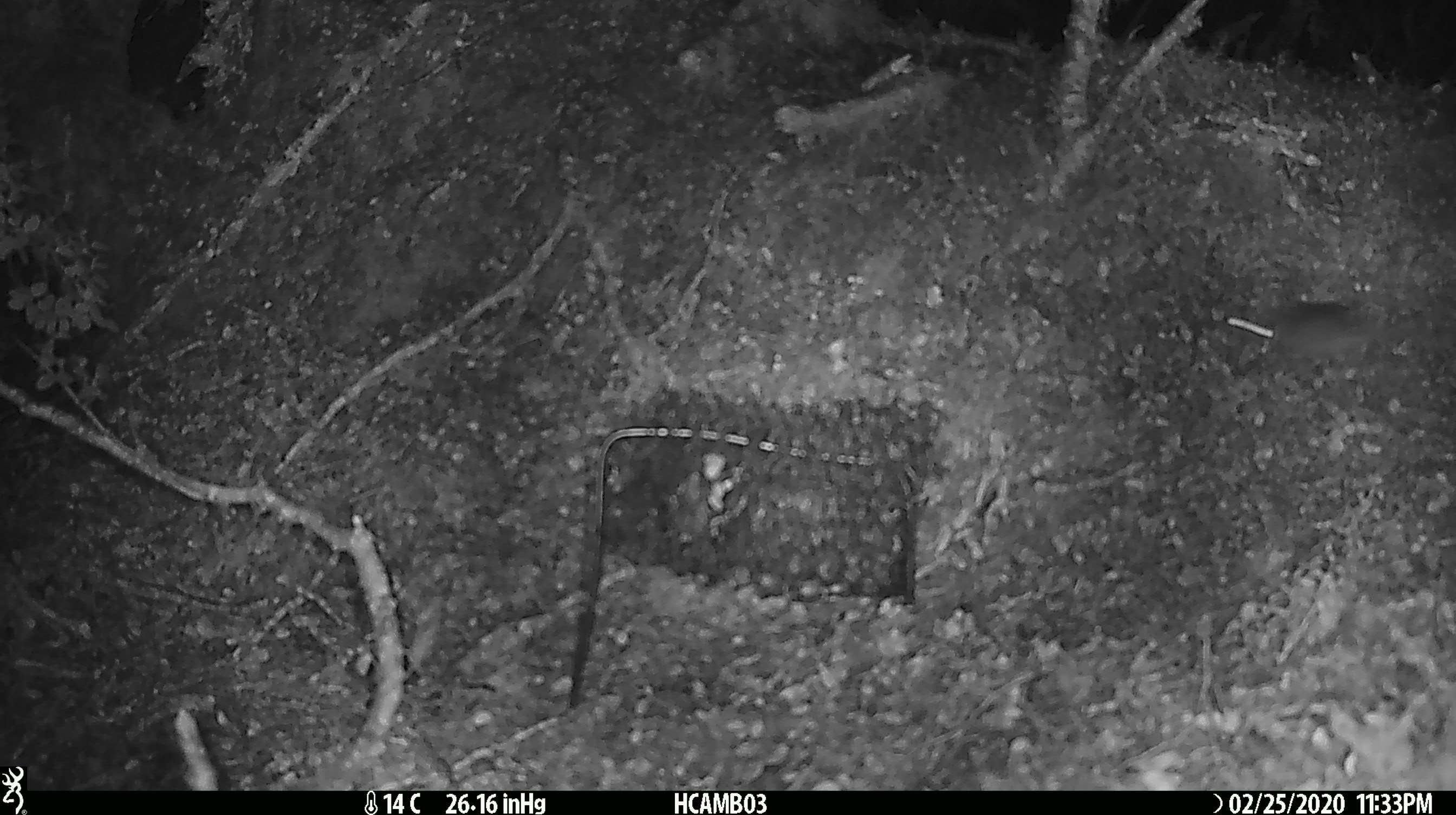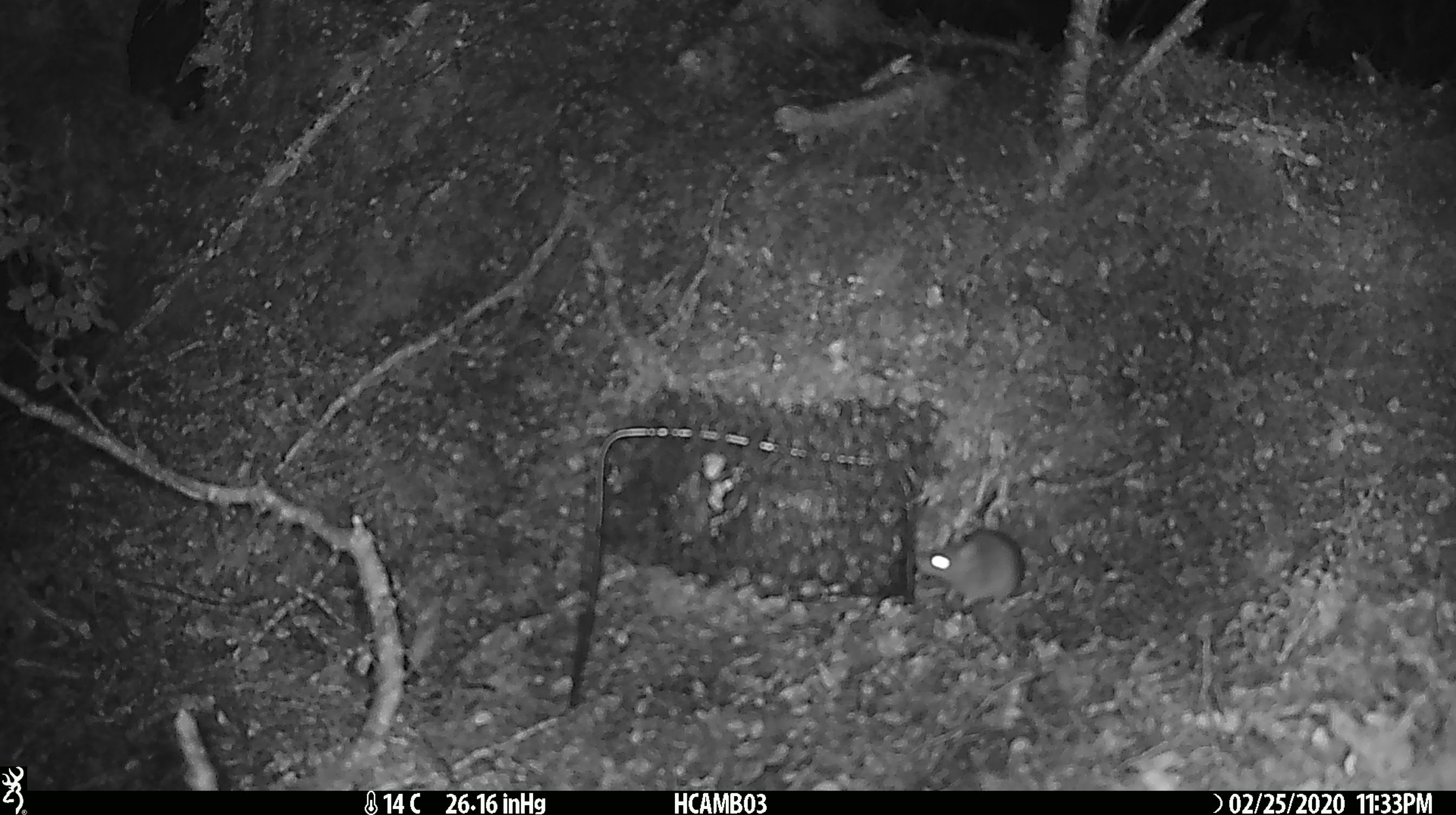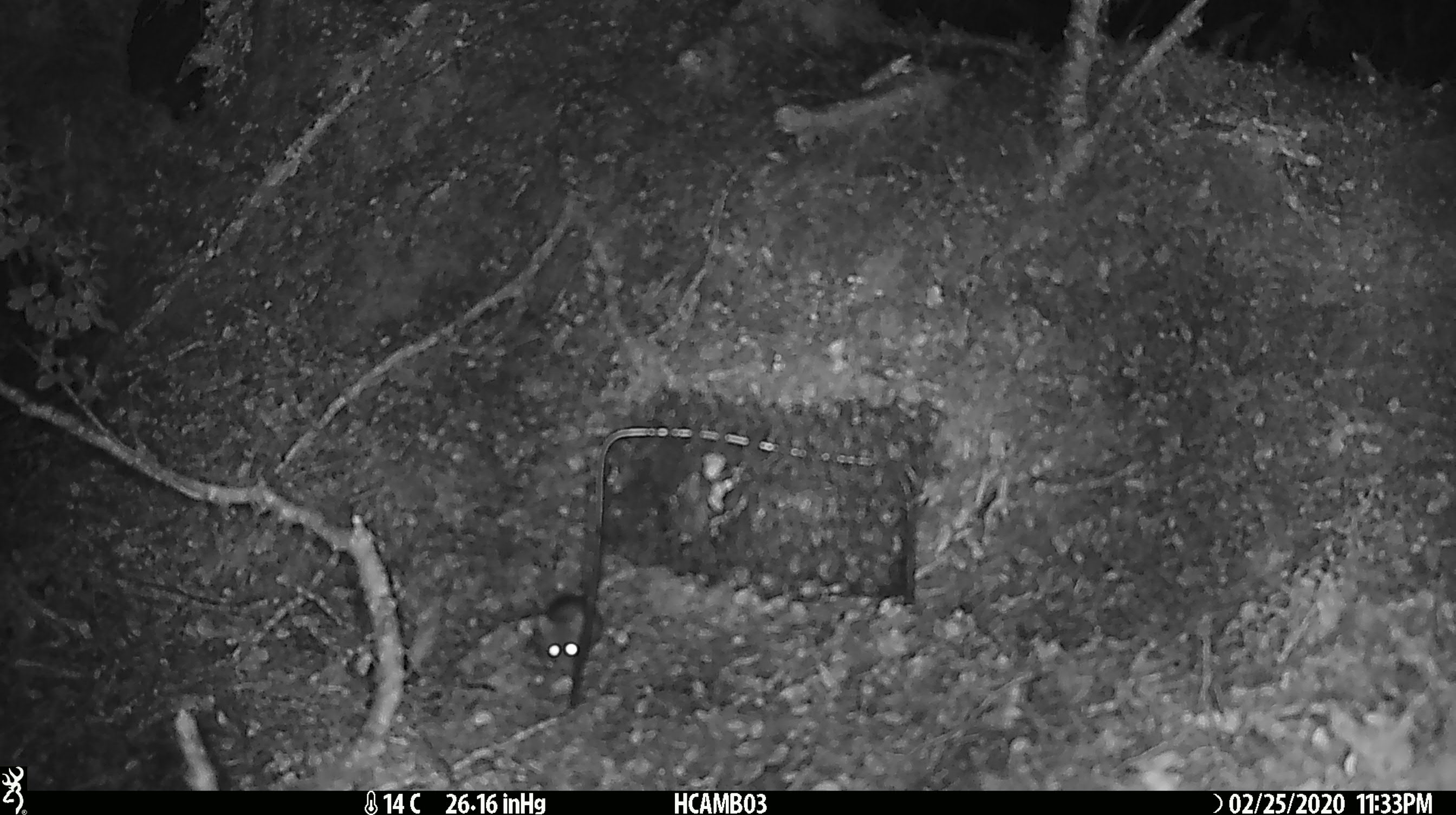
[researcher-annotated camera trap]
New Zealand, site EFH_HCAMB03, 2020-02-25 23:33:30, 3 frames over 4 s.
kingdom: Animalia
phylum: Chordata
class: Mammalia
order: Rodentia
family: Muridae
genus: Mus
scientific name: Mus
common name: mouse